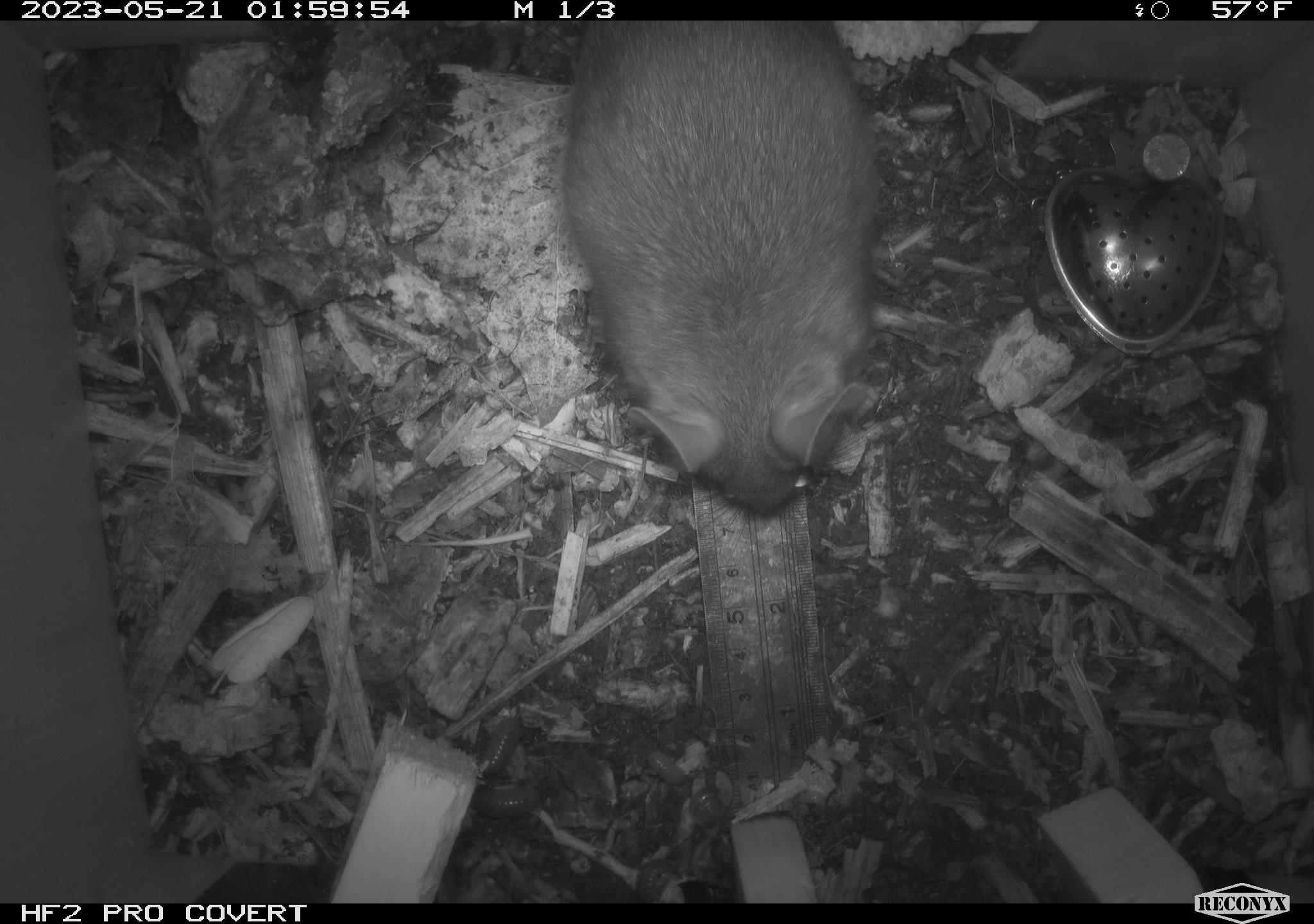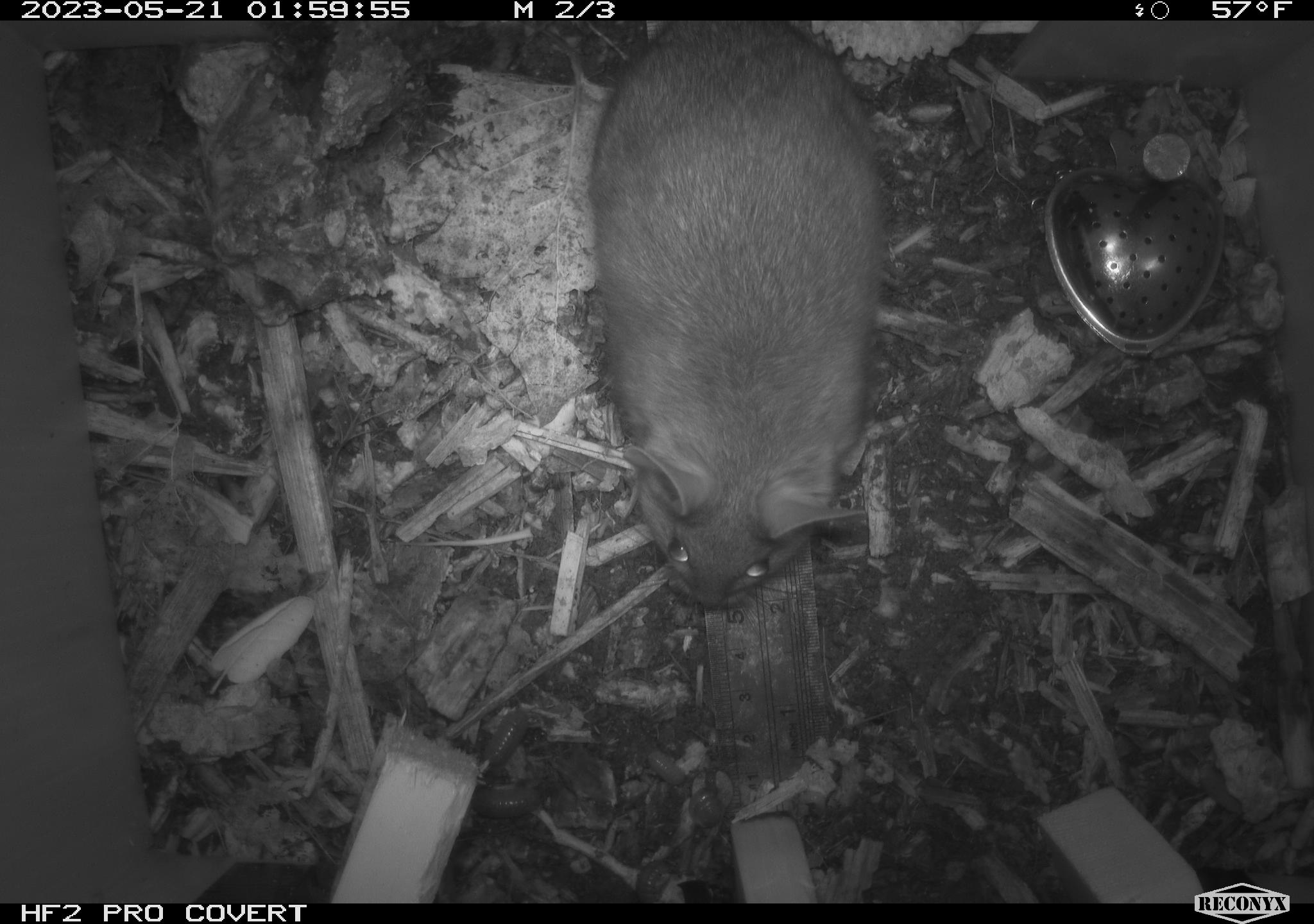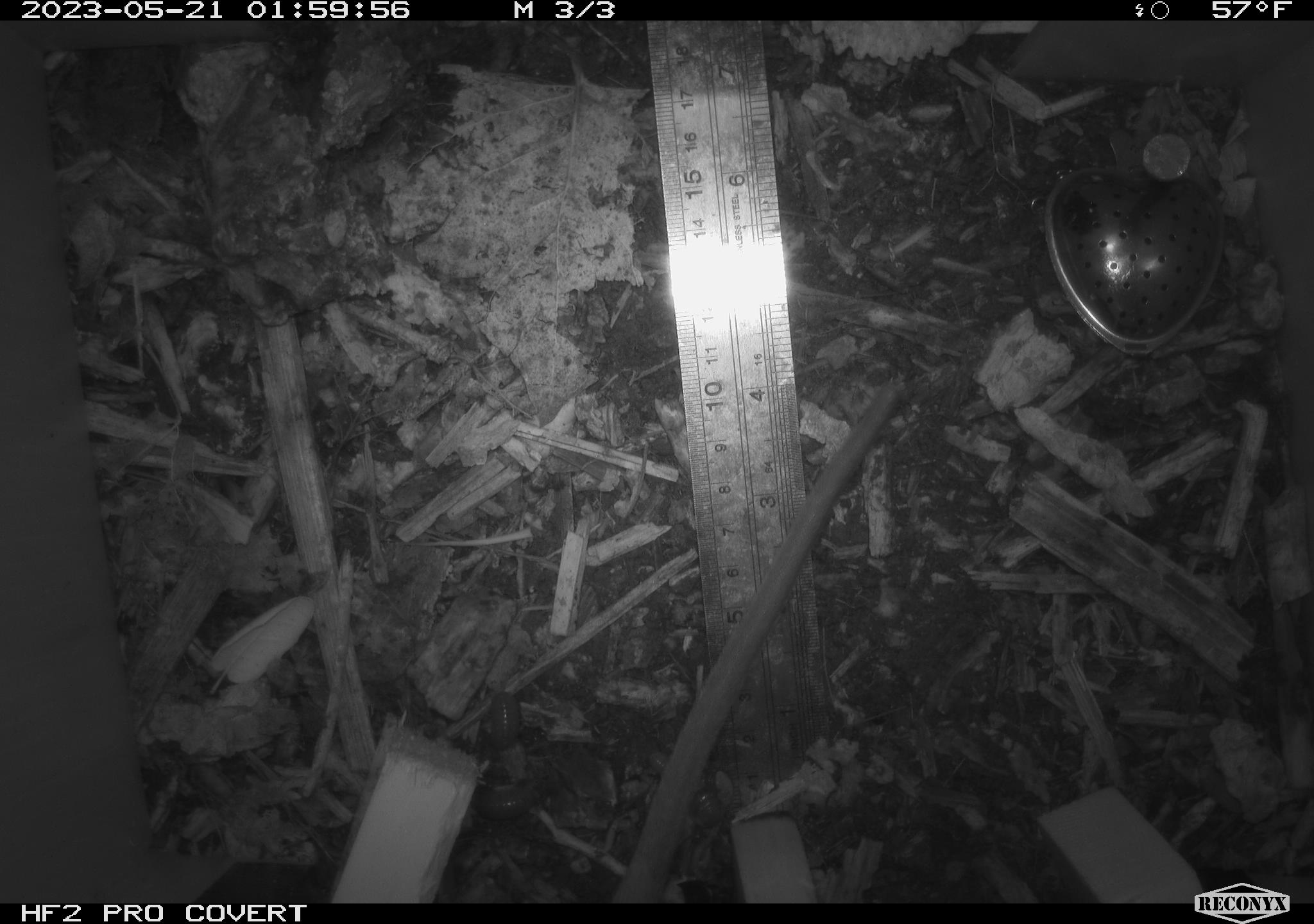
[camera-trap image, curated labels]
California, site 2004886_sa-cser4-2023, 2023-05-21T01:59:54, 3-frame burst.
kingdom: Animalia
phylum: Chordata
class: Mammalia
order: Rodentia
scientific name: Rodentia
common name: woodrat or rat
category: woodrat or rat species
Woodrat or rat species (woodrat or rat) (Rodentia).